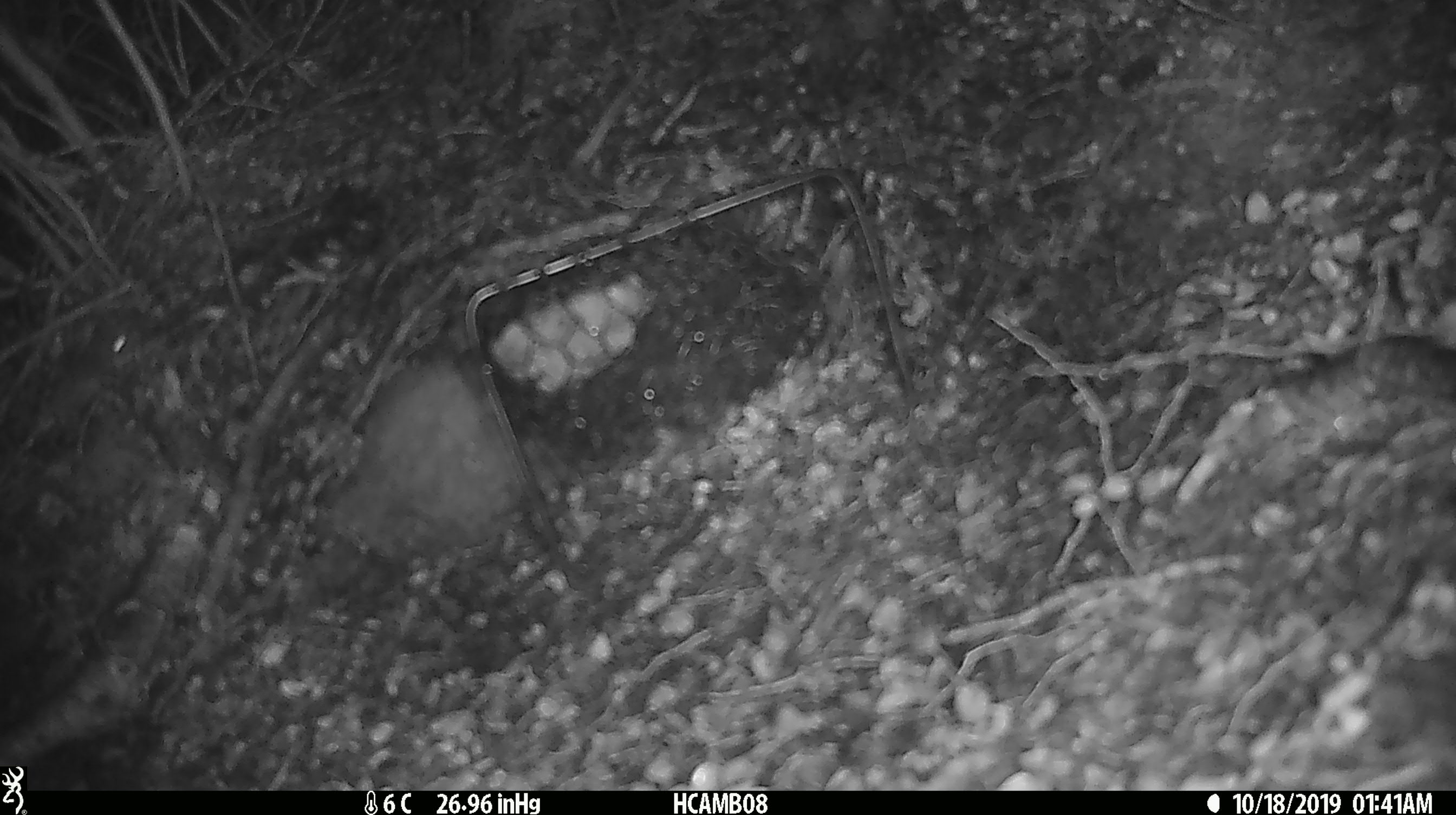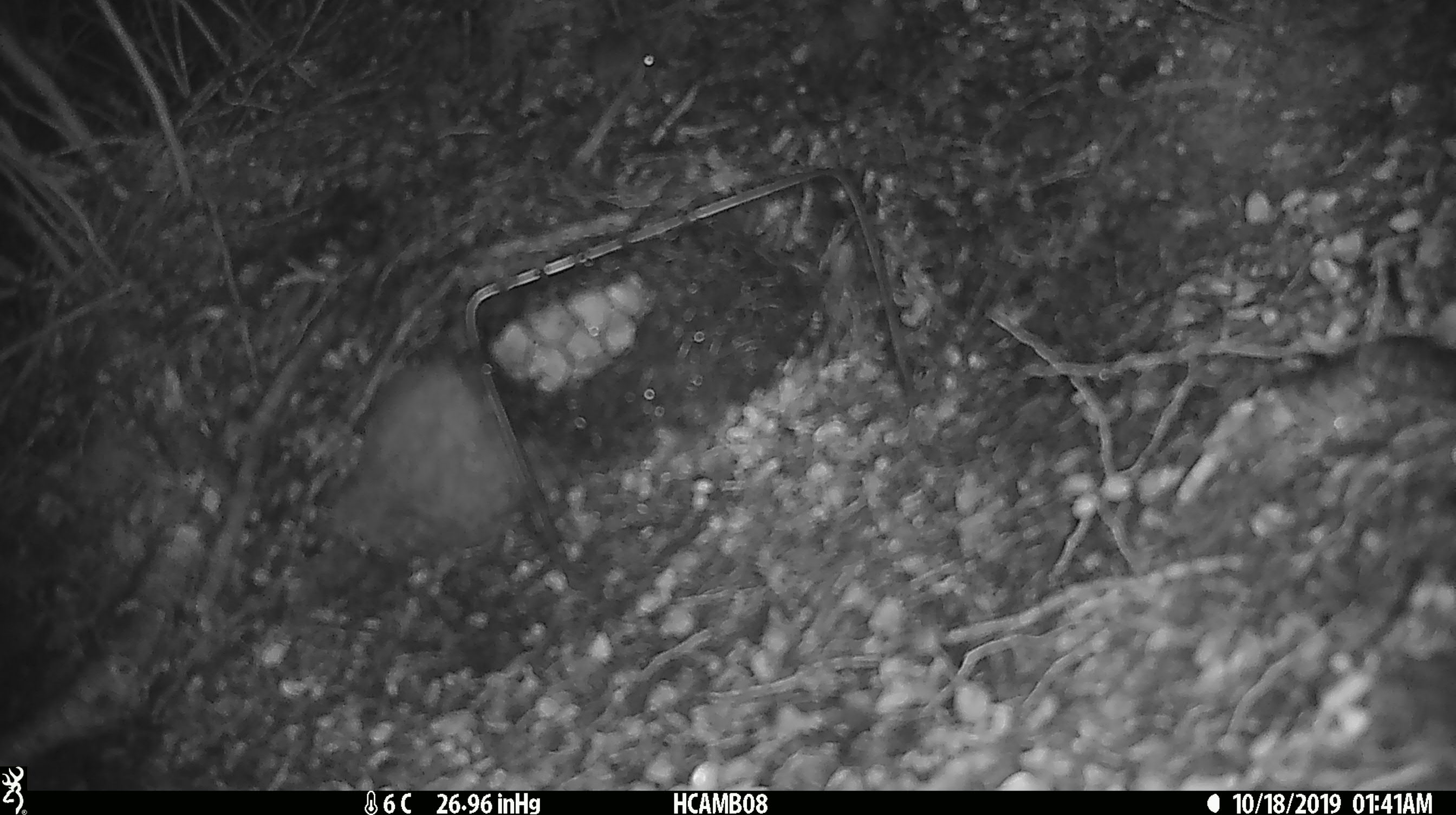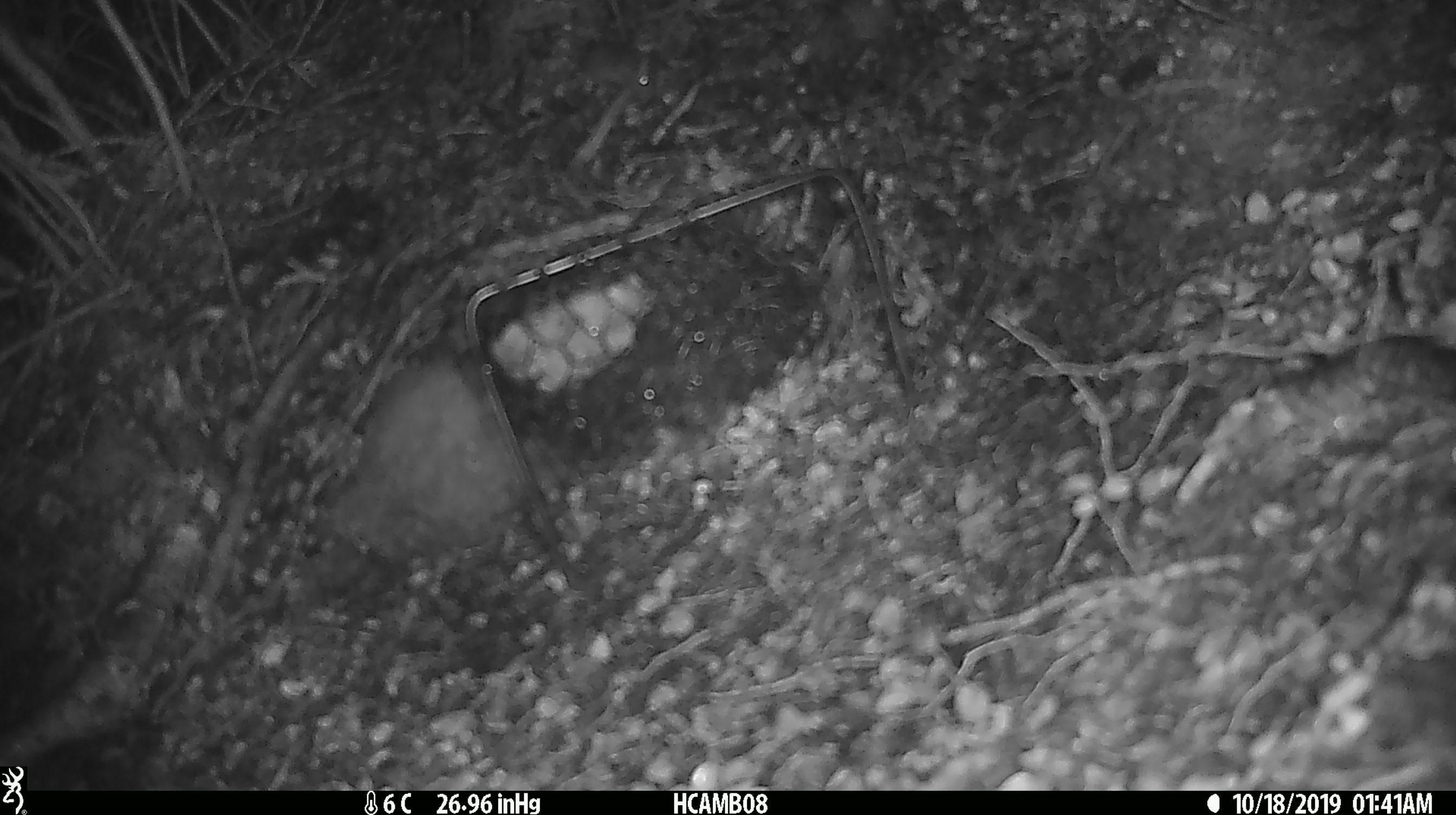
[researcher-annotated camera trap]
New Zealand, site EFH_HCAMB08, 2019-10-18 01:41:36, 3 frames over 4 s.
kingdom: Animalia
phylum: Chordata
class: Mammalia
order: Rodentia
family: Muridae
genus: Mus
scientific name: Mus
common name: mouse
Mouse (Mus).